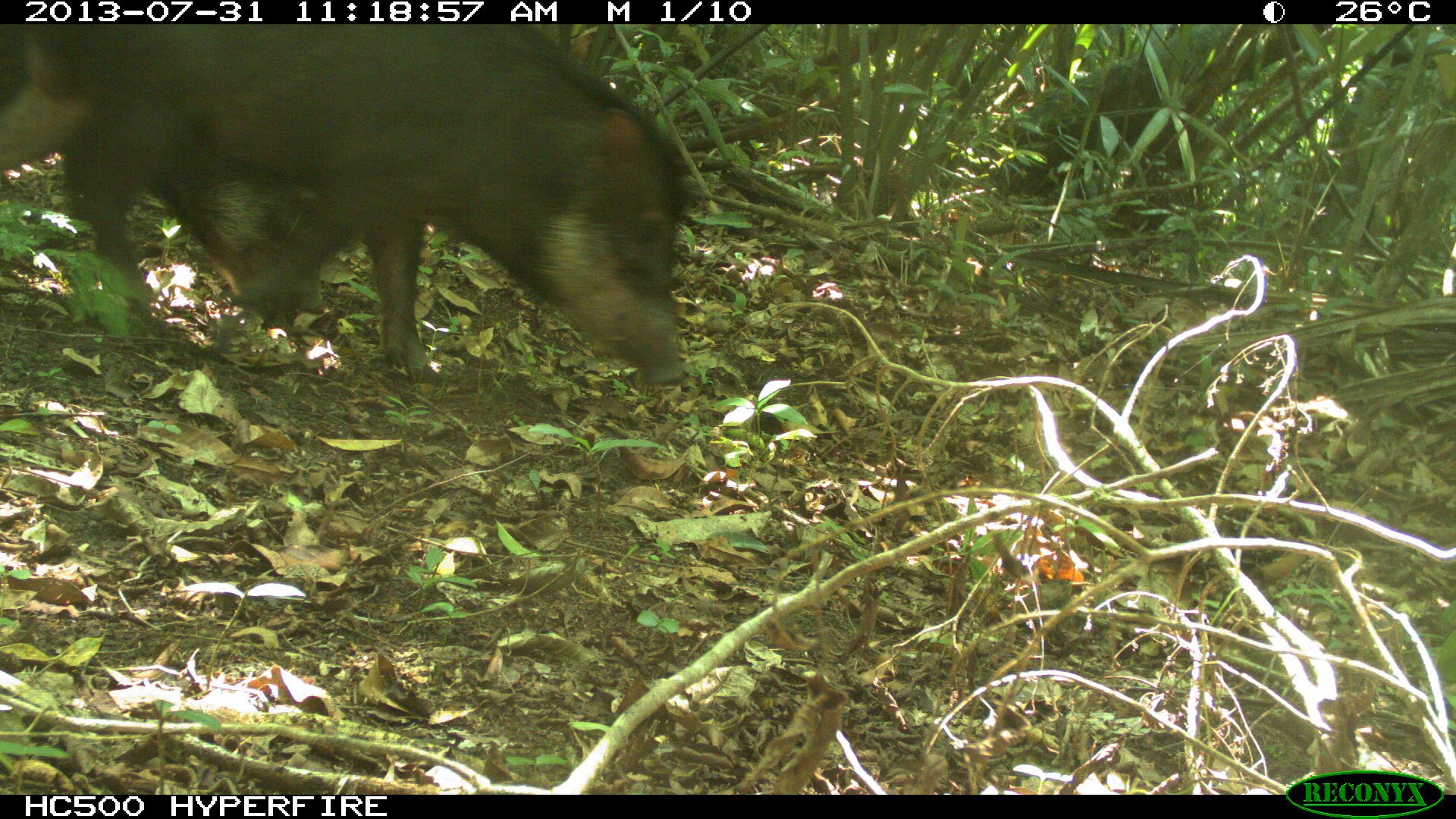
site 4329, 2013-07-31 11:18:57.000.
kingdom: Animalia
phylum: Chordata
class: Mammalia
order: Artiodactyla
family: Tayassuidae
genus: Tayassu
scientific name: Tayassu pecari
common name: white-lipped peccary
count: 2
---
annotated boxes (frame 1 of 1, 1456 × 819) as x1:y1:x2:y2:
tayassu pecari: 64:26:687:388; 0:24:326:316